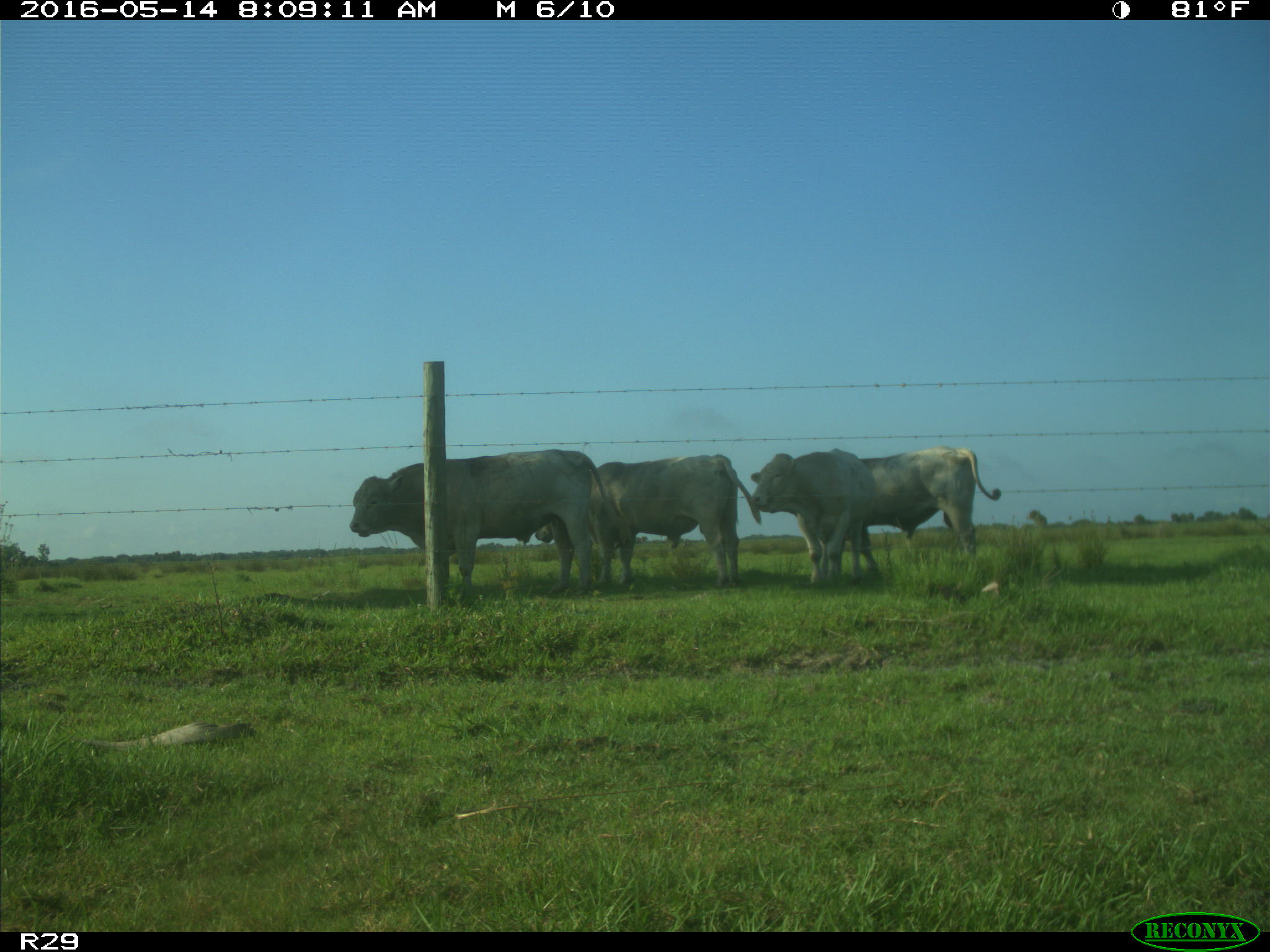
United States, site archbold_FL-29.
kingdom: Animalia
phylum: Chordata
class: Mammalia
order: Artiodactyla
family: Bovidae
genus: Bos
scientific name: Bos taurus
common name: domestic cow